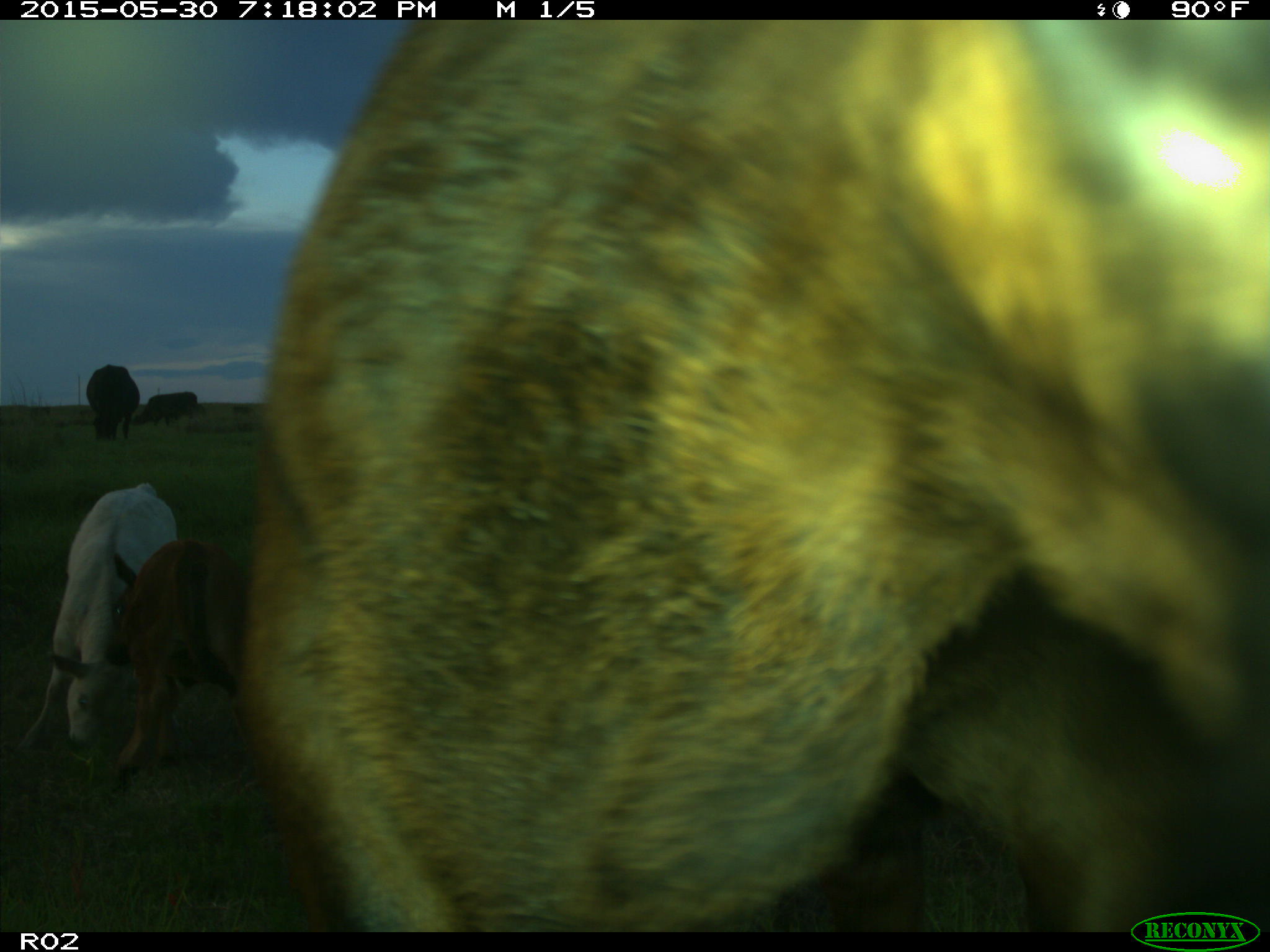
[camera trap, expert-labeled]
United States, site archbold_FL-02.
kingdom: Animalia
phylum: Chordata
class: Mammalia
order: Artiodactyla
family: Bovidae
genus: Bos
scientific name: Bos taurus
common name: domestic cow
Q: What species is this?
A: Bos taurus (domestic cow).